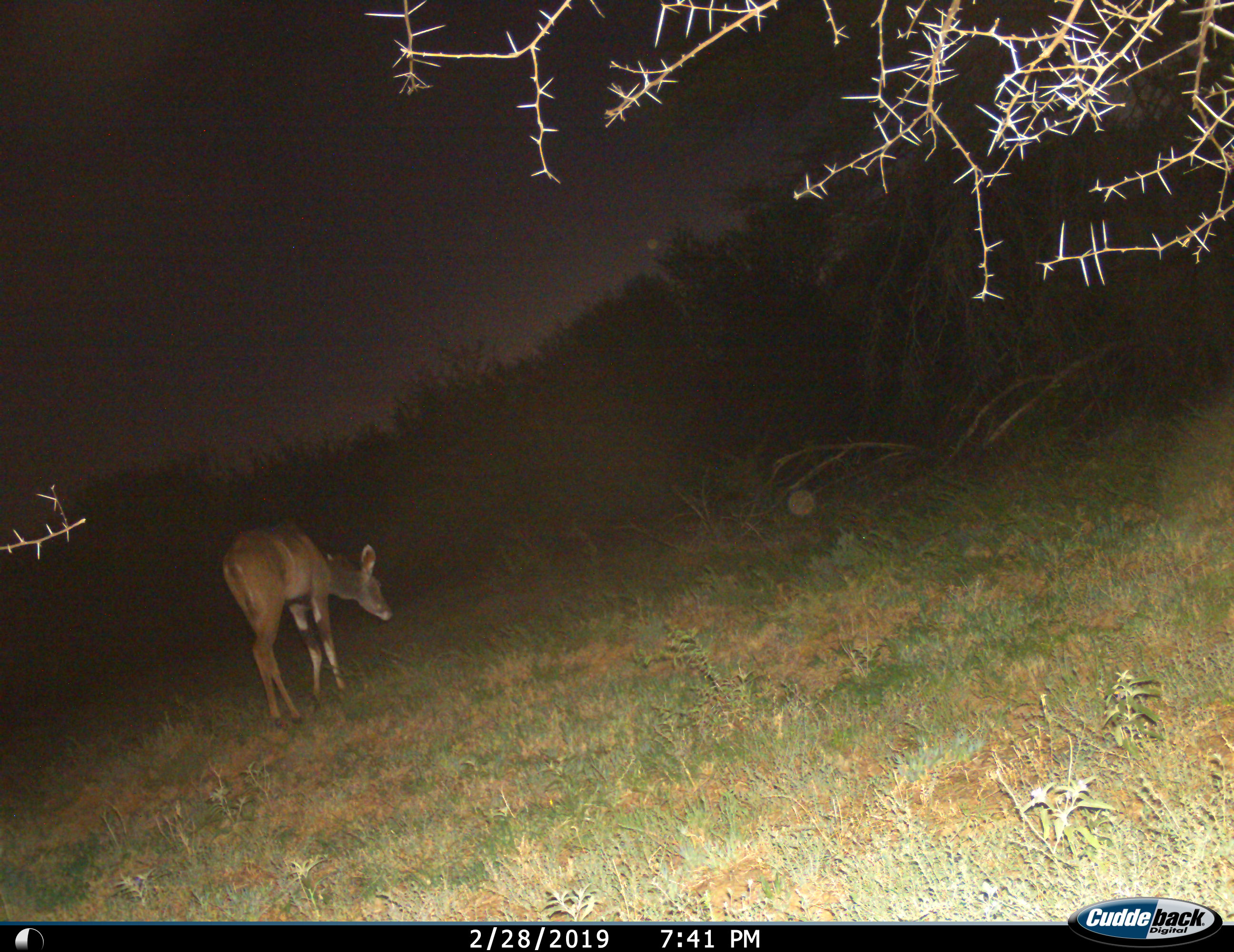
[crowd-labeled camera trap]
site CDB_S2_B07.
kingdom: Animalia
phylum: Chordata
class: Mammalia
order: Artiodactyla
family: Bovidae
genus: Tragelaphus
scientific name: Tragelaphus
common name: kudu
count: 1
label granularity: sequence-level